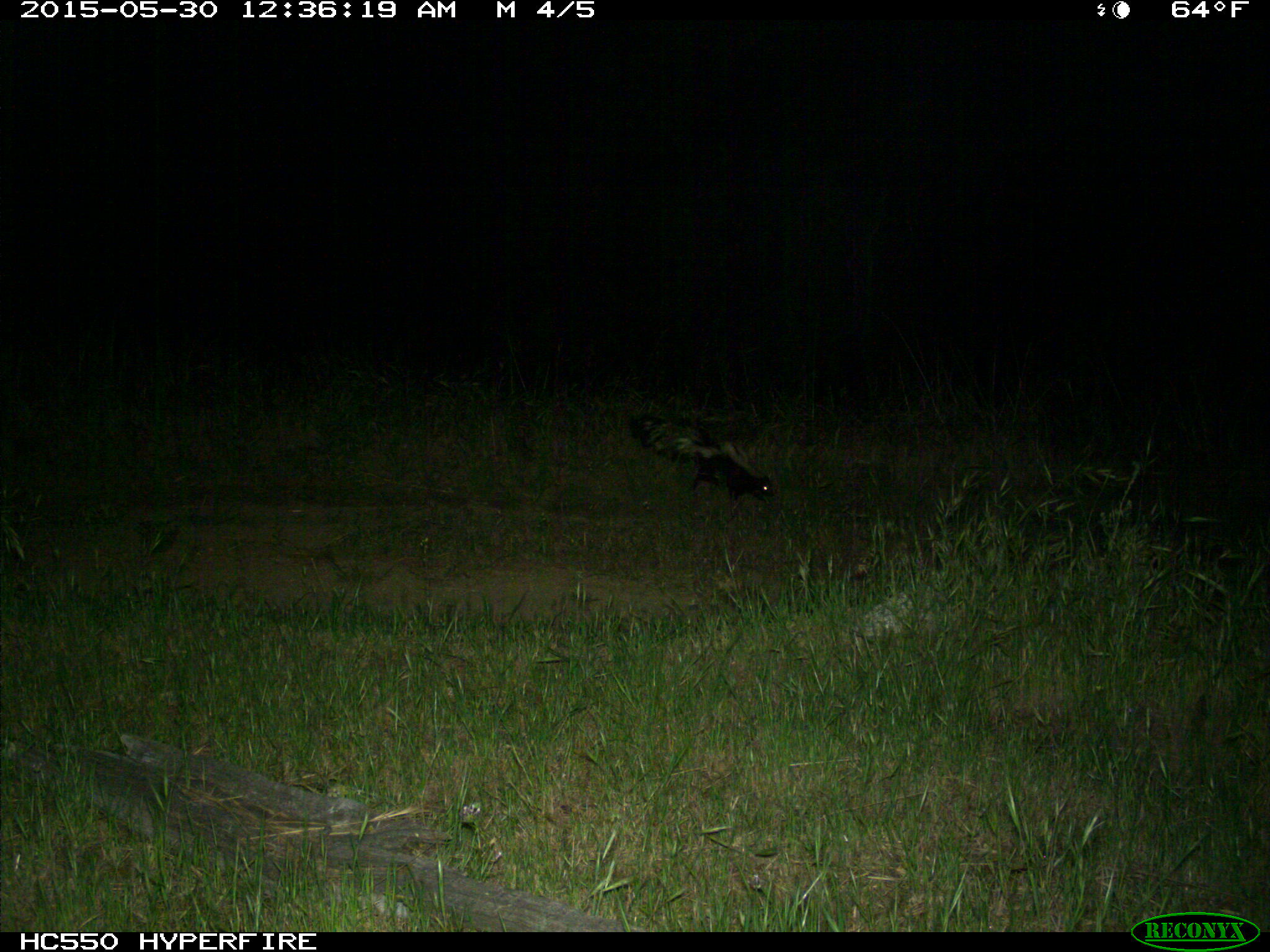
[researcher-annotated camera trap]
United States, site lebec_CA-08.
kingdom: Animalia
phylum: Chordata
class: Mammalia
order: Carnivora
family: Mephitidae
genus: Mephitis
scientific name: Mephitis mephitis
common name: striped skunk